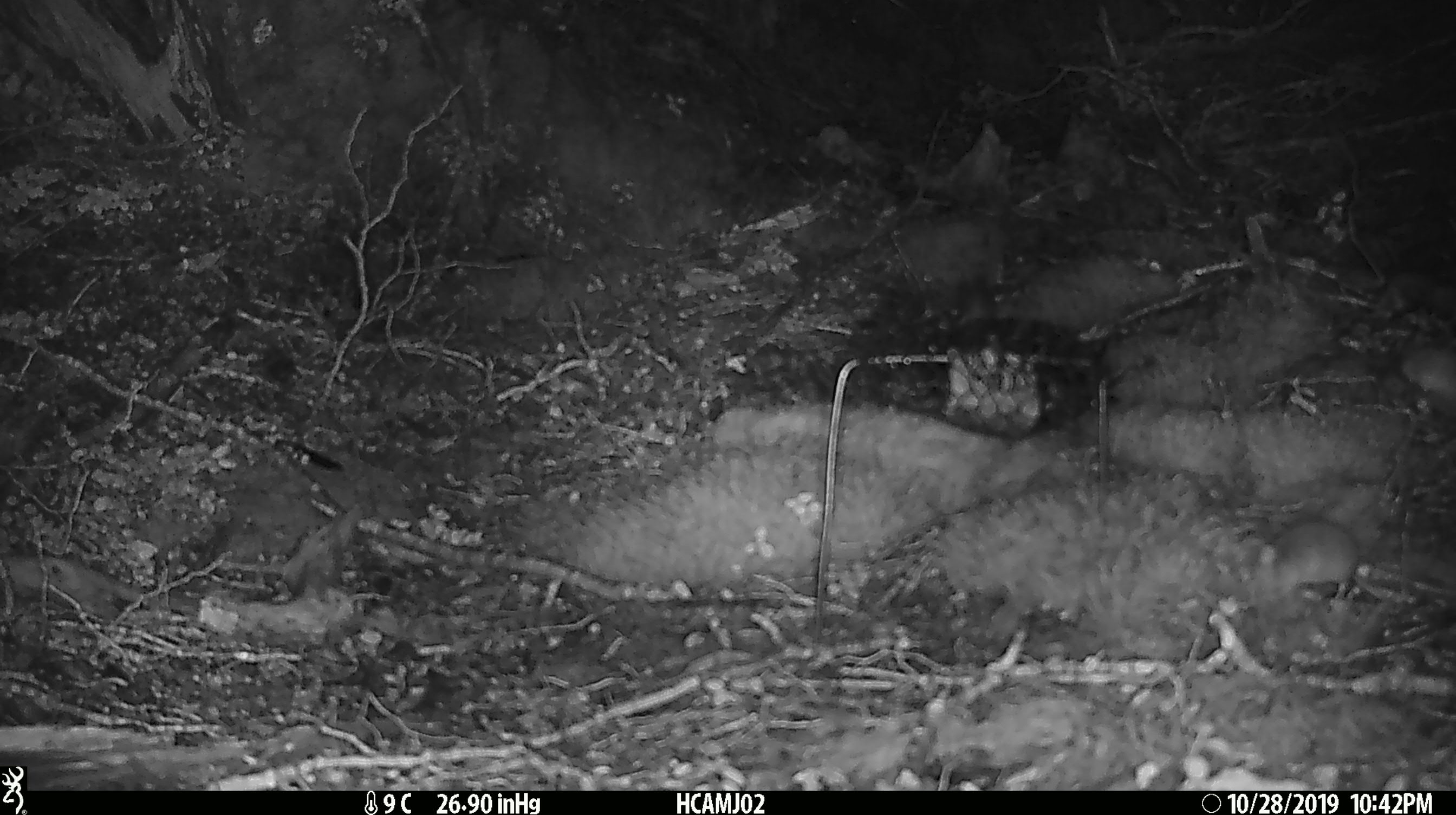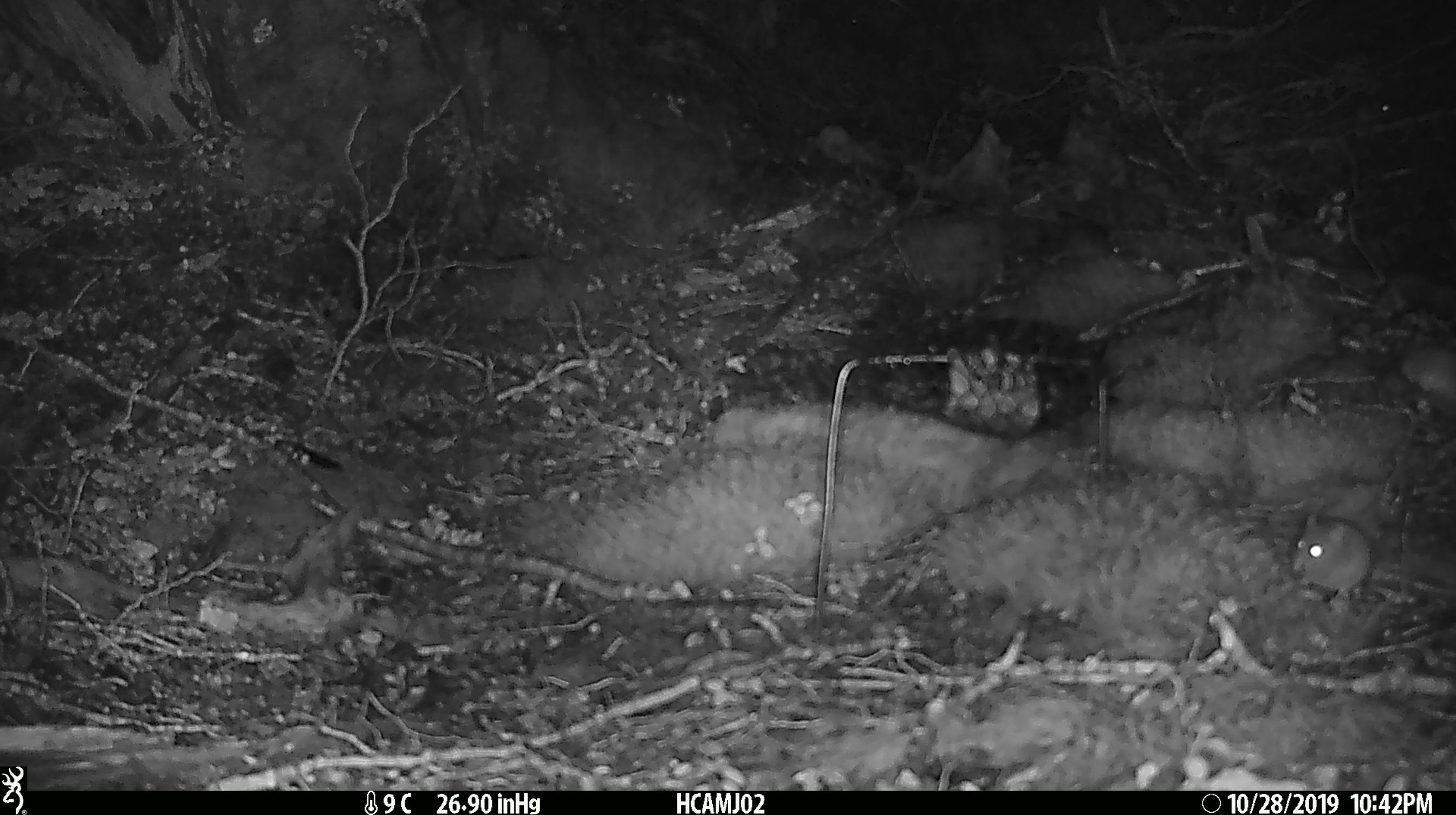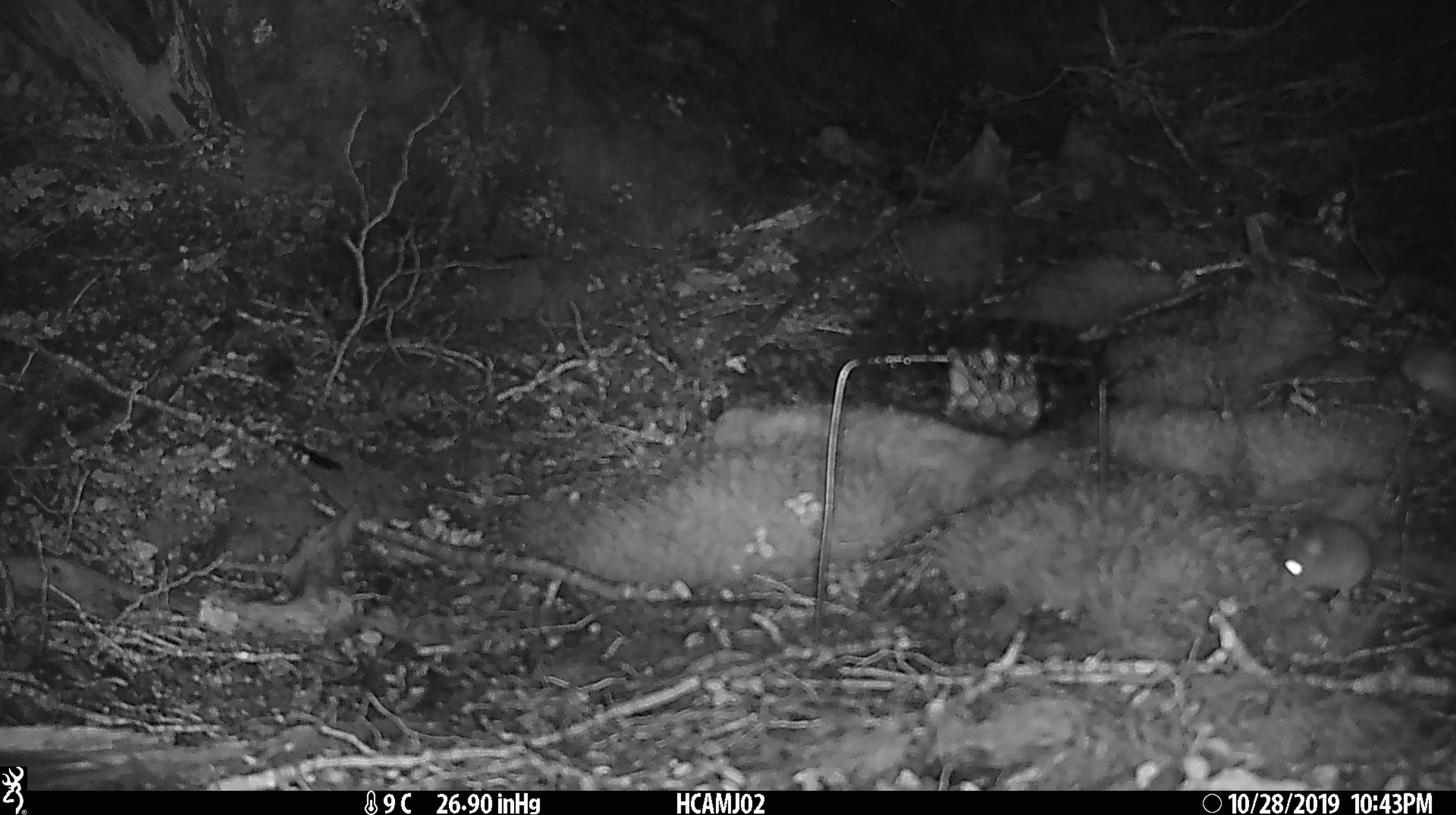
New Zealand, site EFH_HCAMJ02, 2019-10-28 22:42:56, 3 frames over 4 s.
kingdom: Animalia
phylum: Chordata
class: Mammalia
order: Rodentia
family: Muridae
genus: Mus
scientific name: Mus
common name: mouse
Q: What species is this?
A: Mouse (Mus).